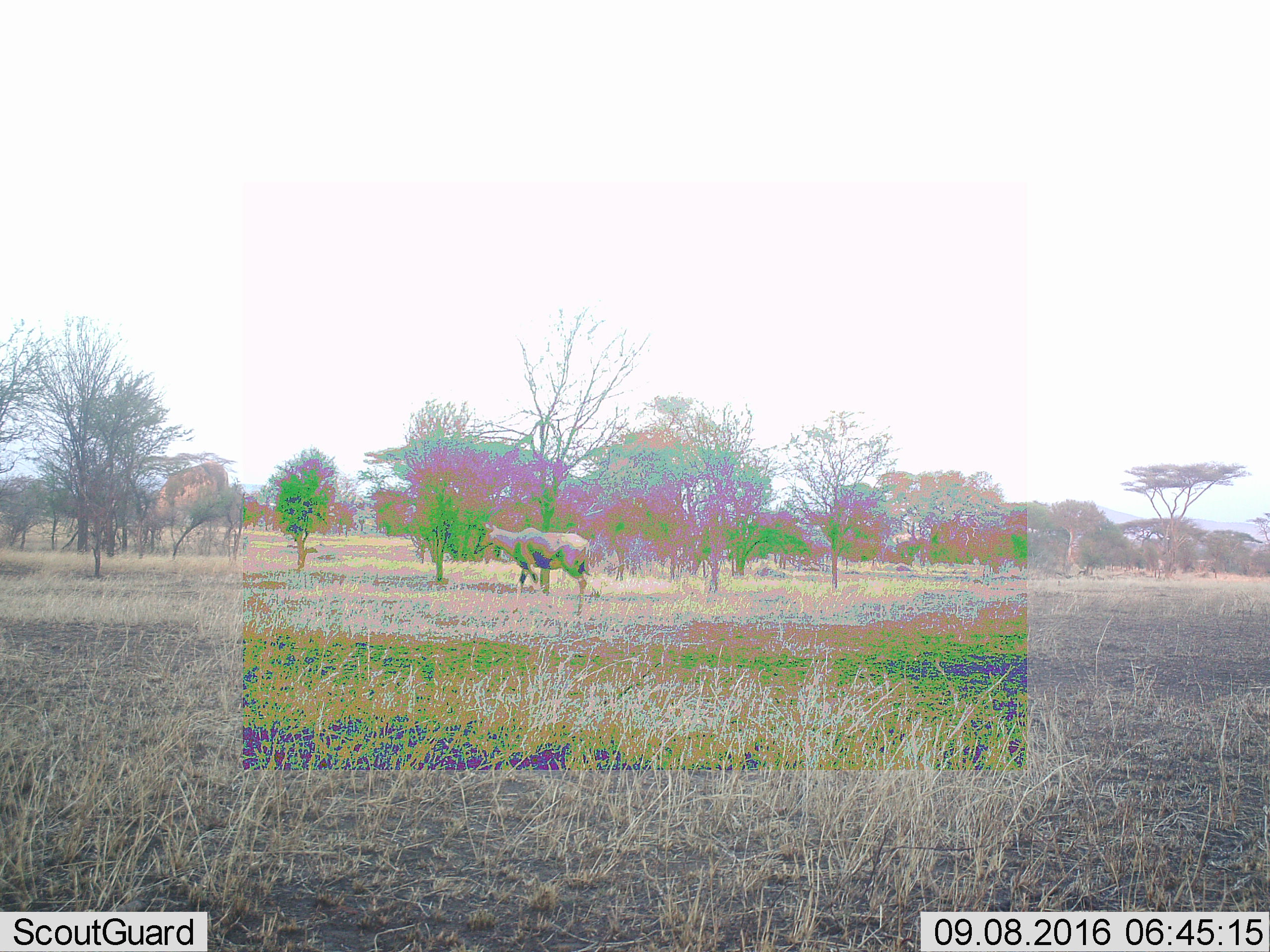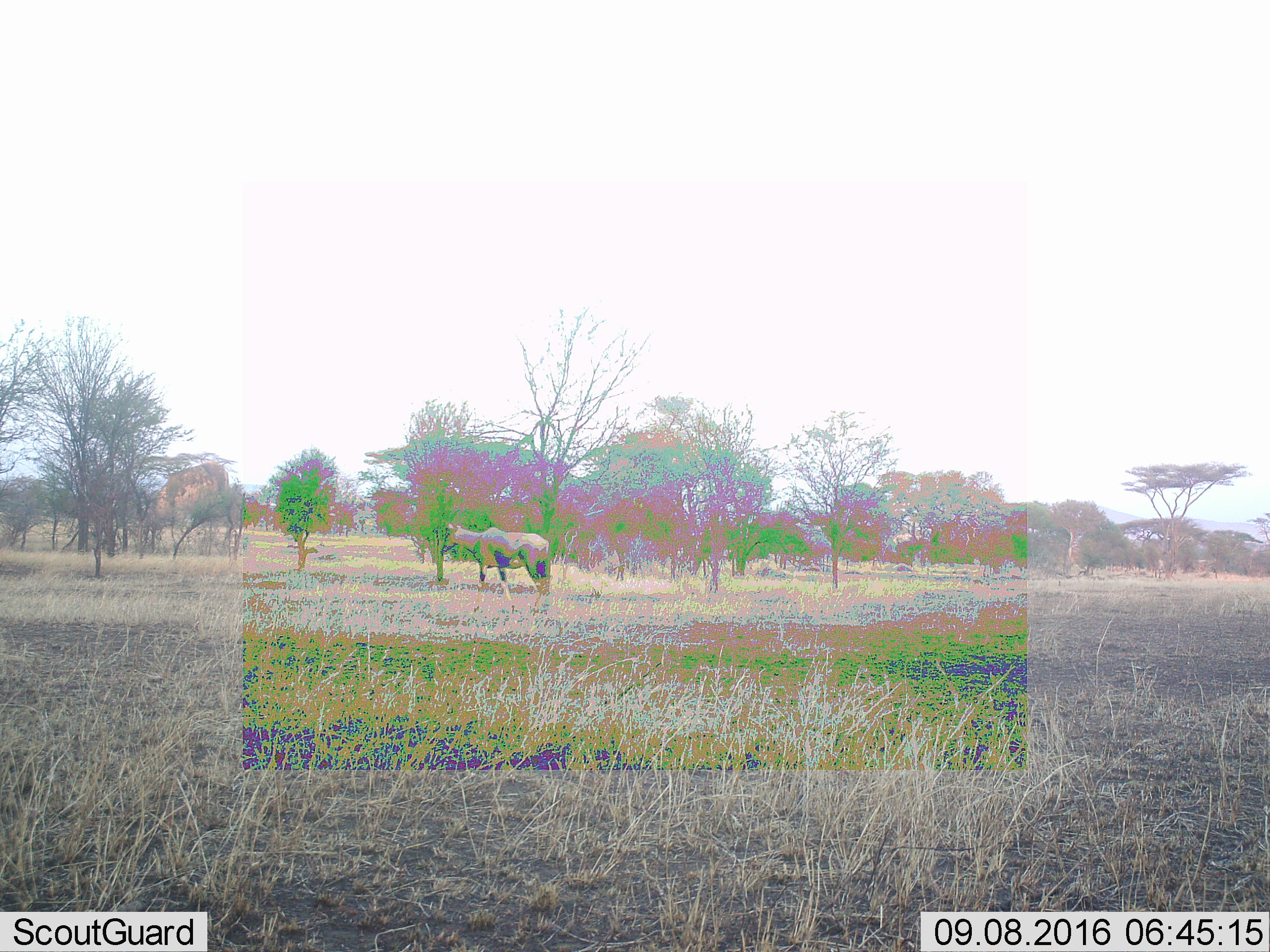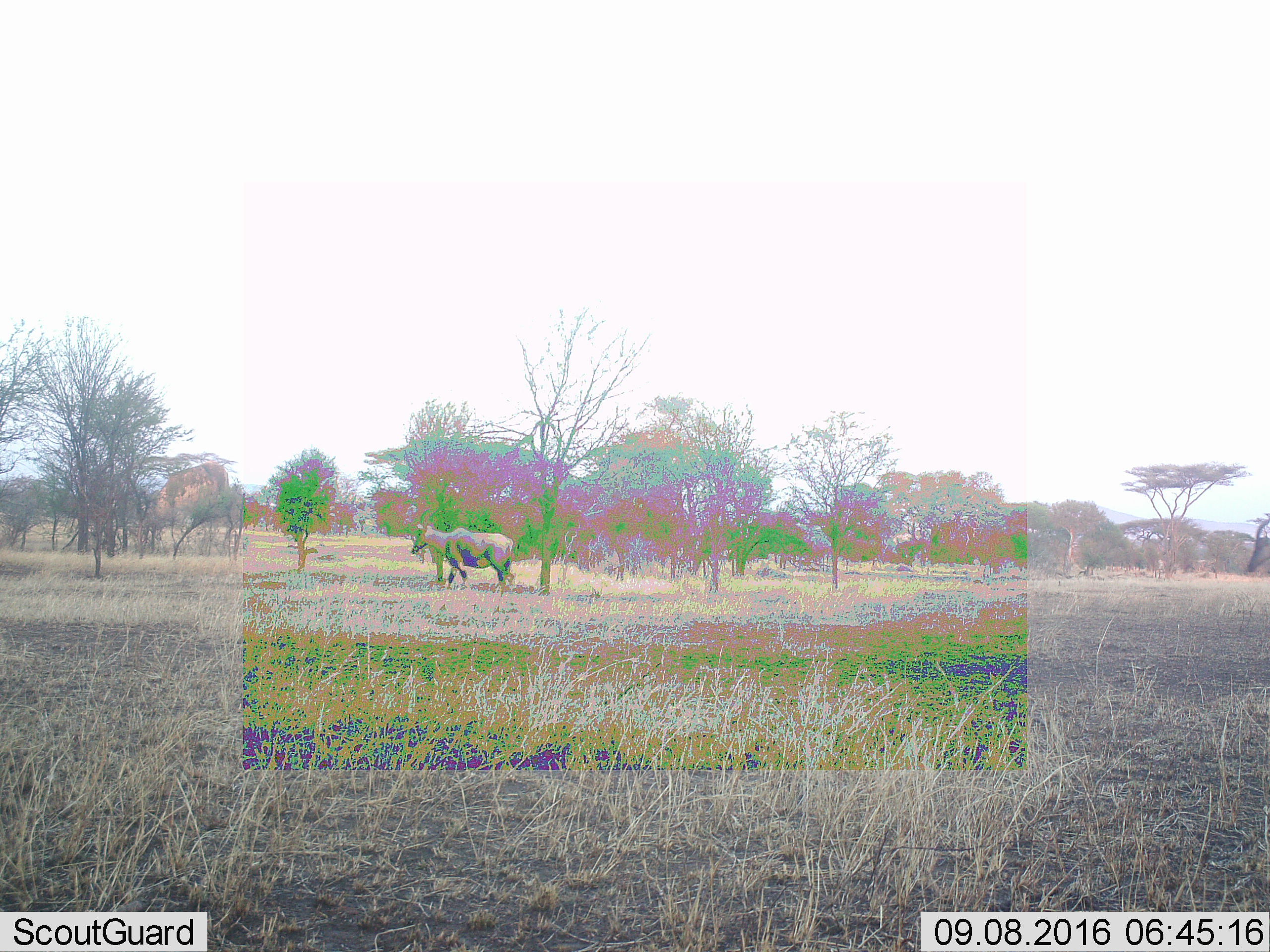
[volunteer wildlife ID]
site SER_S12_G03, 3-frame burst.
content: unidentified animal